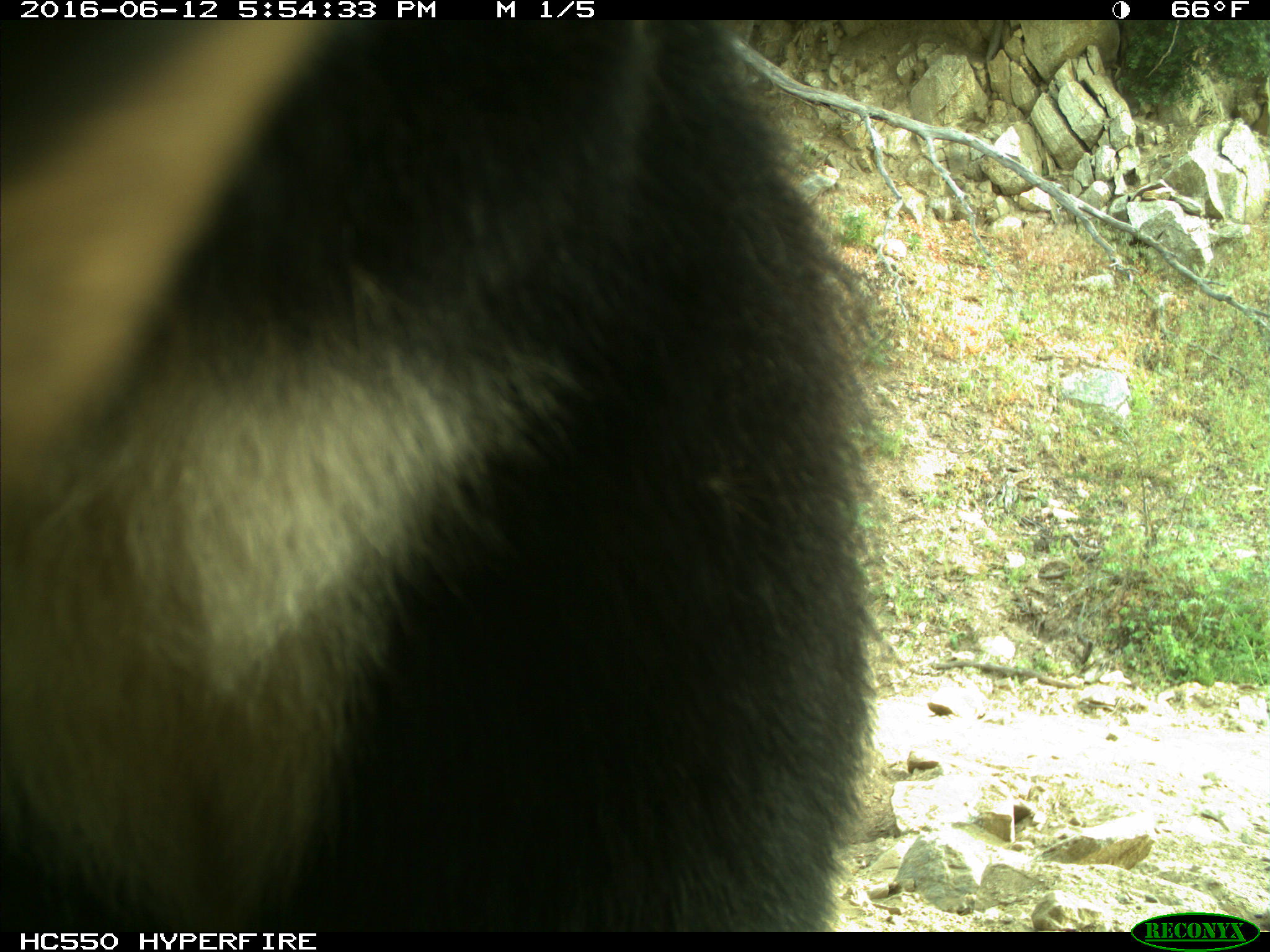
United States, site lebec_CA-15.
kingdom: Animalia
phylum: Chordata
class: Mammalia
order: Carnivora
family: Ursidae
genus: Ursus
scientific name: Ursus americanus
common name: american black bear